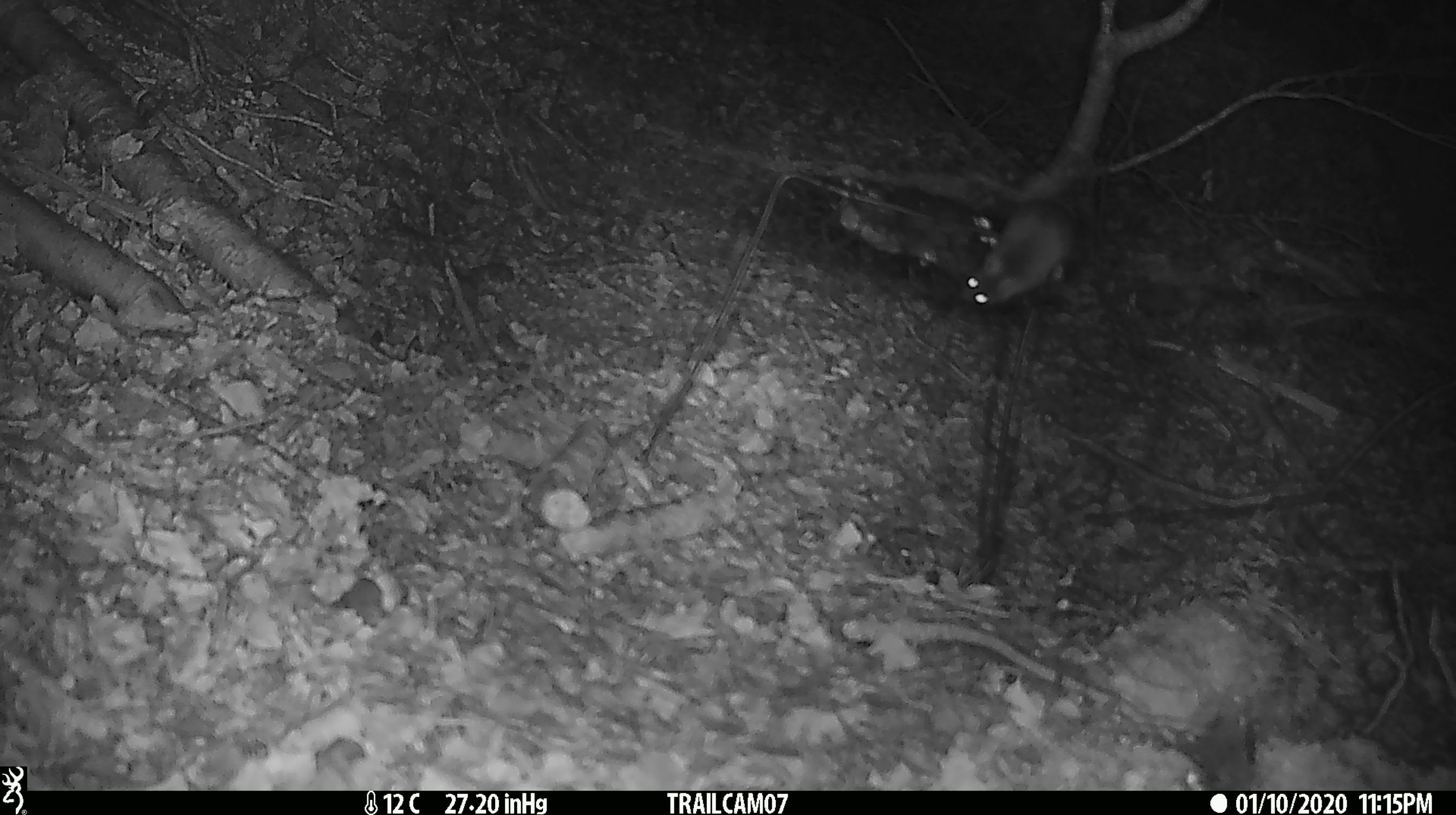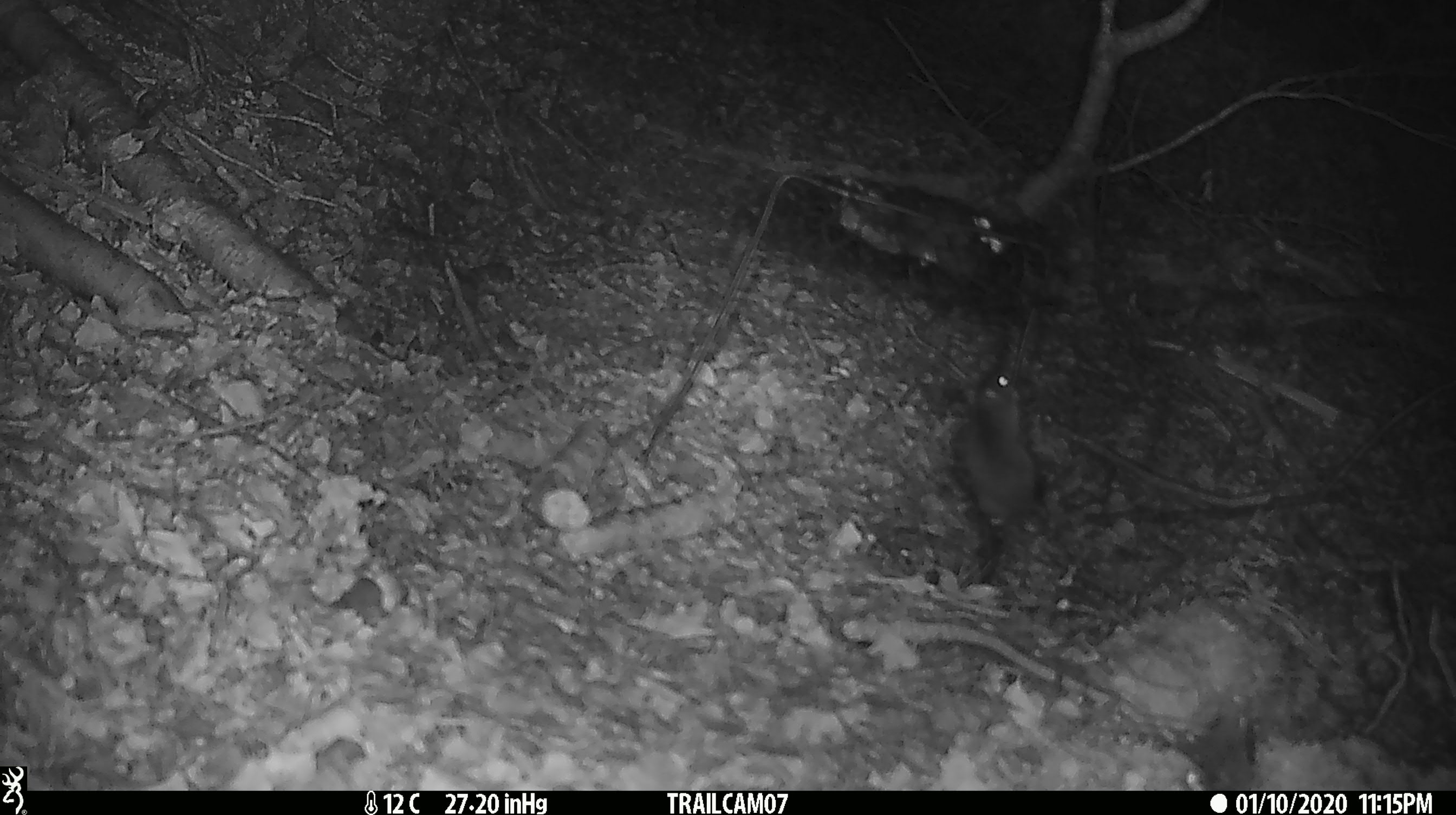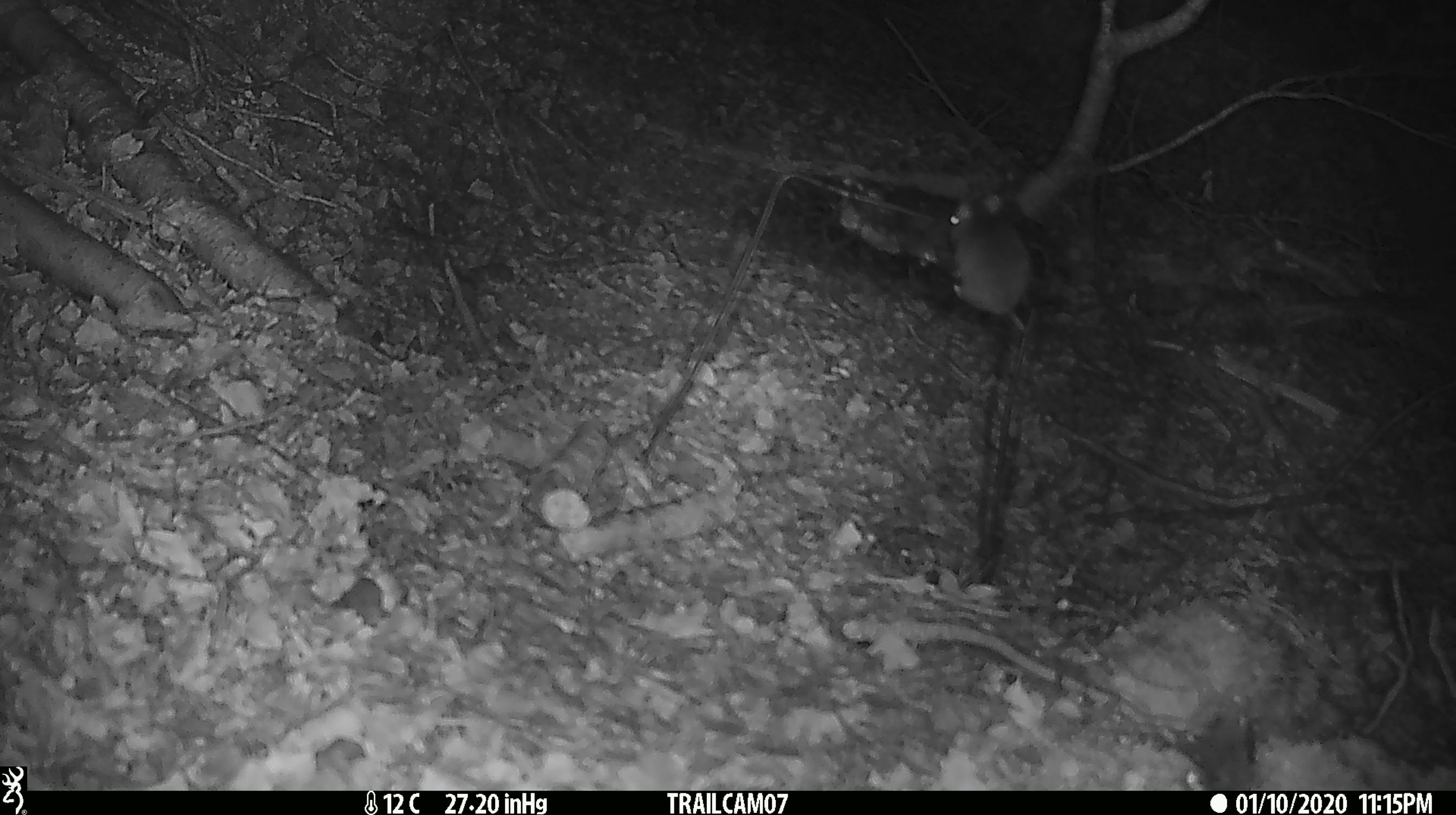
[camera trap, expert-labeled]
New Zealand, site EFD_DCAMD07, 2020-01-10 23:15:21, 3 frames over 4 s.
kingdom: Animalia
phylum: Chordata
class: Mammalia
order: Rodentia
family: Muridae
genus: Mus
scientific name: Mus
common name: mouse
Mouse (Mus).